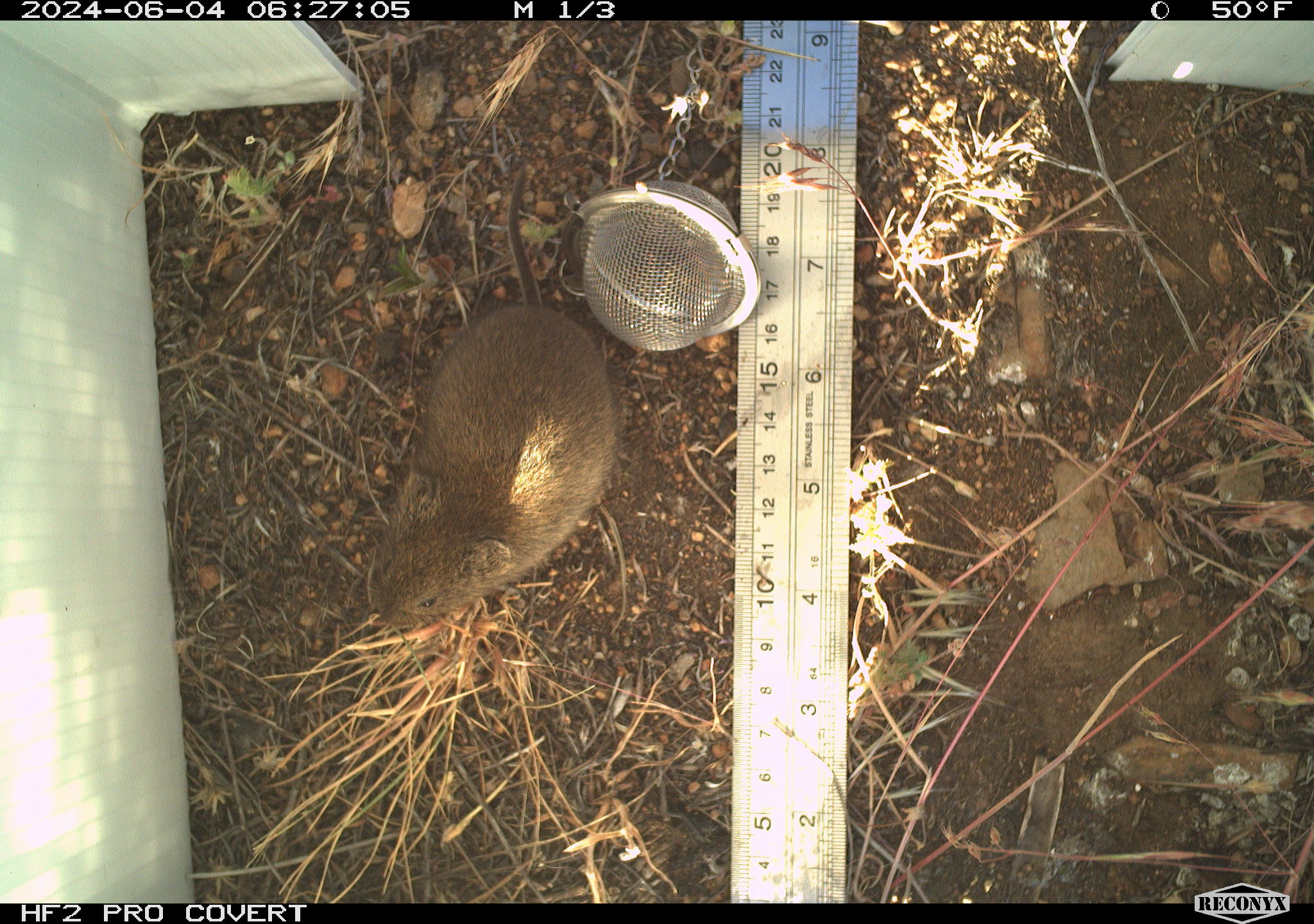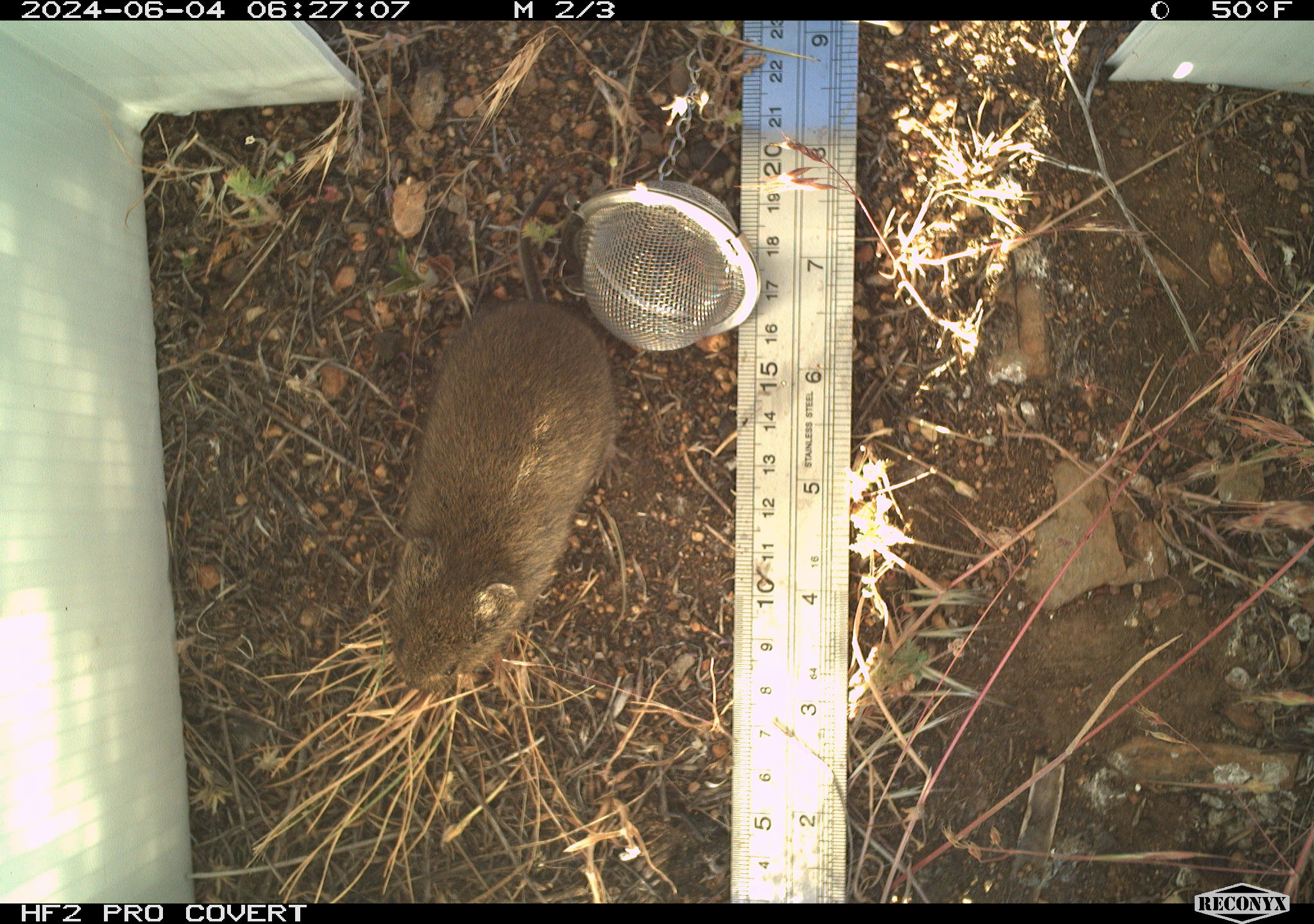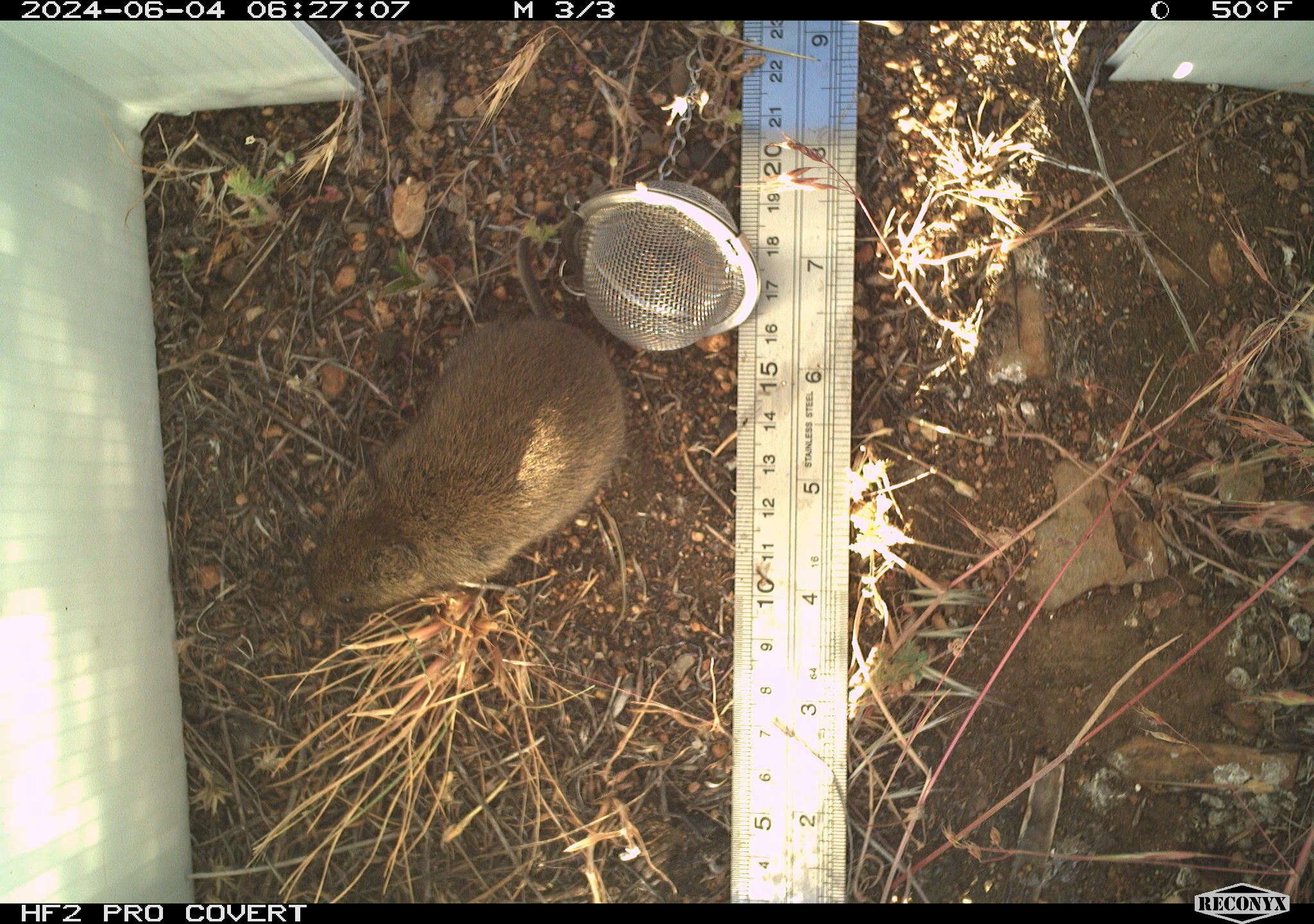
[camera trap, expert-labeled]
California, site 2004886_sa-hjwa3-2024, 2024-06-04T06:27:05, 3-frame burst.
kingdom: Animalia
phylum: Chordata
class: Mammalia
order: Rodentia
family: Cricetidae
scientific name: Cricetidae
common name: hamsters, voles, lemmings, and allies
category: cricetidae family